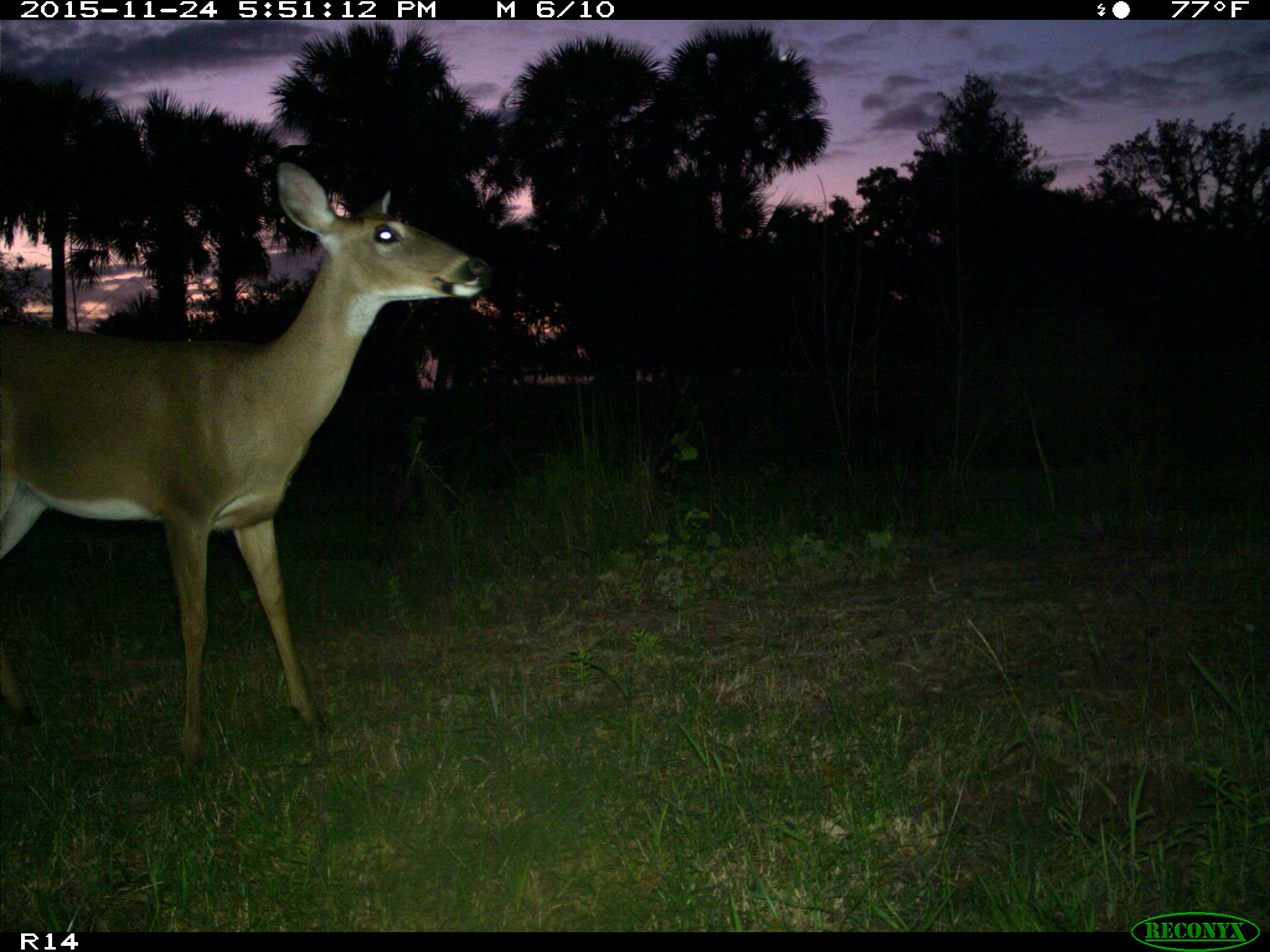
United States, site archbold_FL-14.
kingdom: Animalia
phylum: Chordata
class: Mammalia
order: Artiodactyla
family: Cervidae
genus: Odocoileus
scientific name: Odocoileus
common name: deer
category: unidentified deer